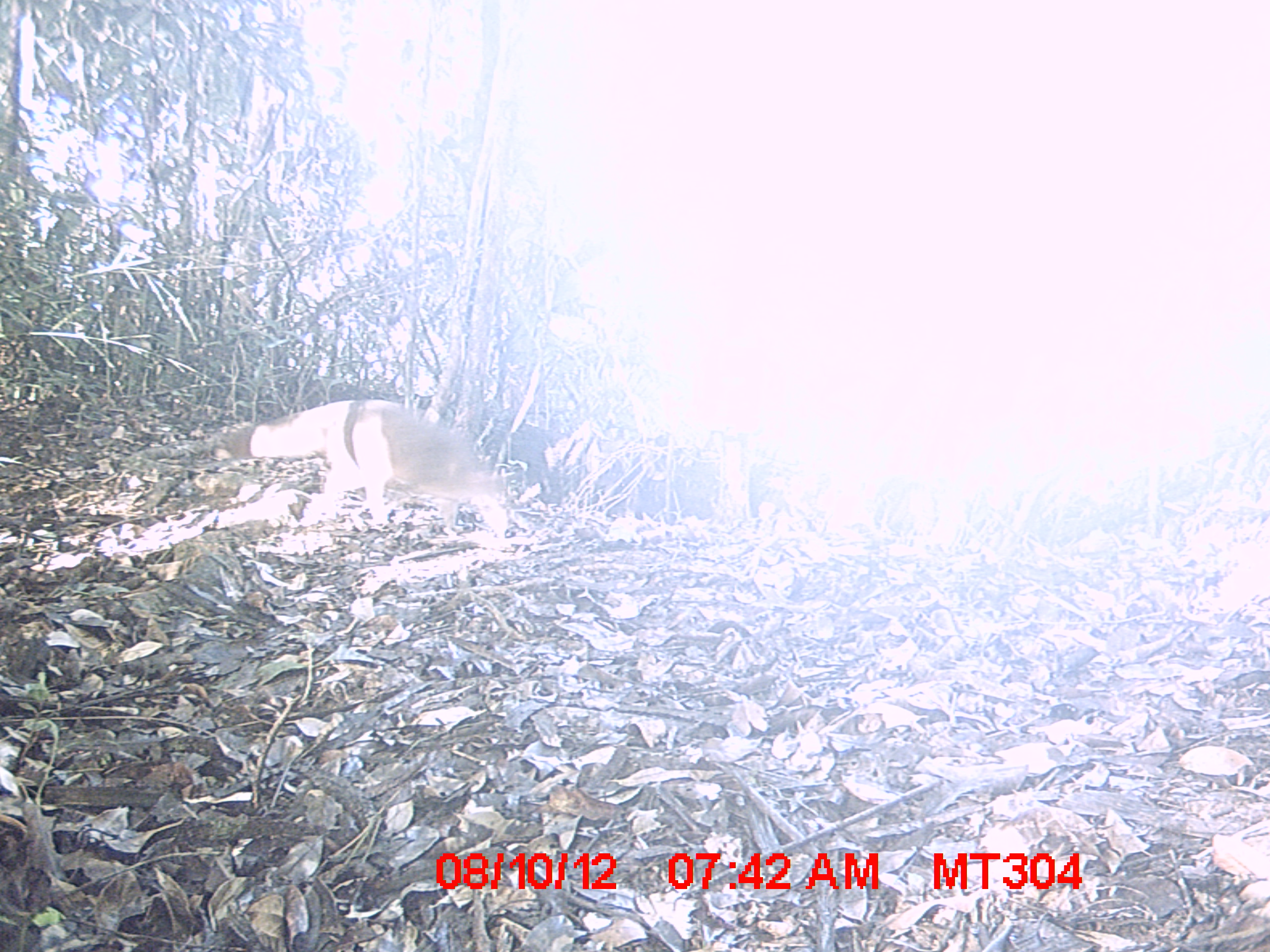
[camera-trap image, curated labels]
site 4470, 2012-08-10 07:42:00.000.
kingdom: Animalia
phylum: Chordata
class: Mammalia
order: Carnivora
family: Eupleridae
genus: Eupleres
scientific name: Eupleres goudotii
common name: falanouc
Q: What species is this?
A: Eupleres goudotii (falanouc).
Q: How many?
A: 1.